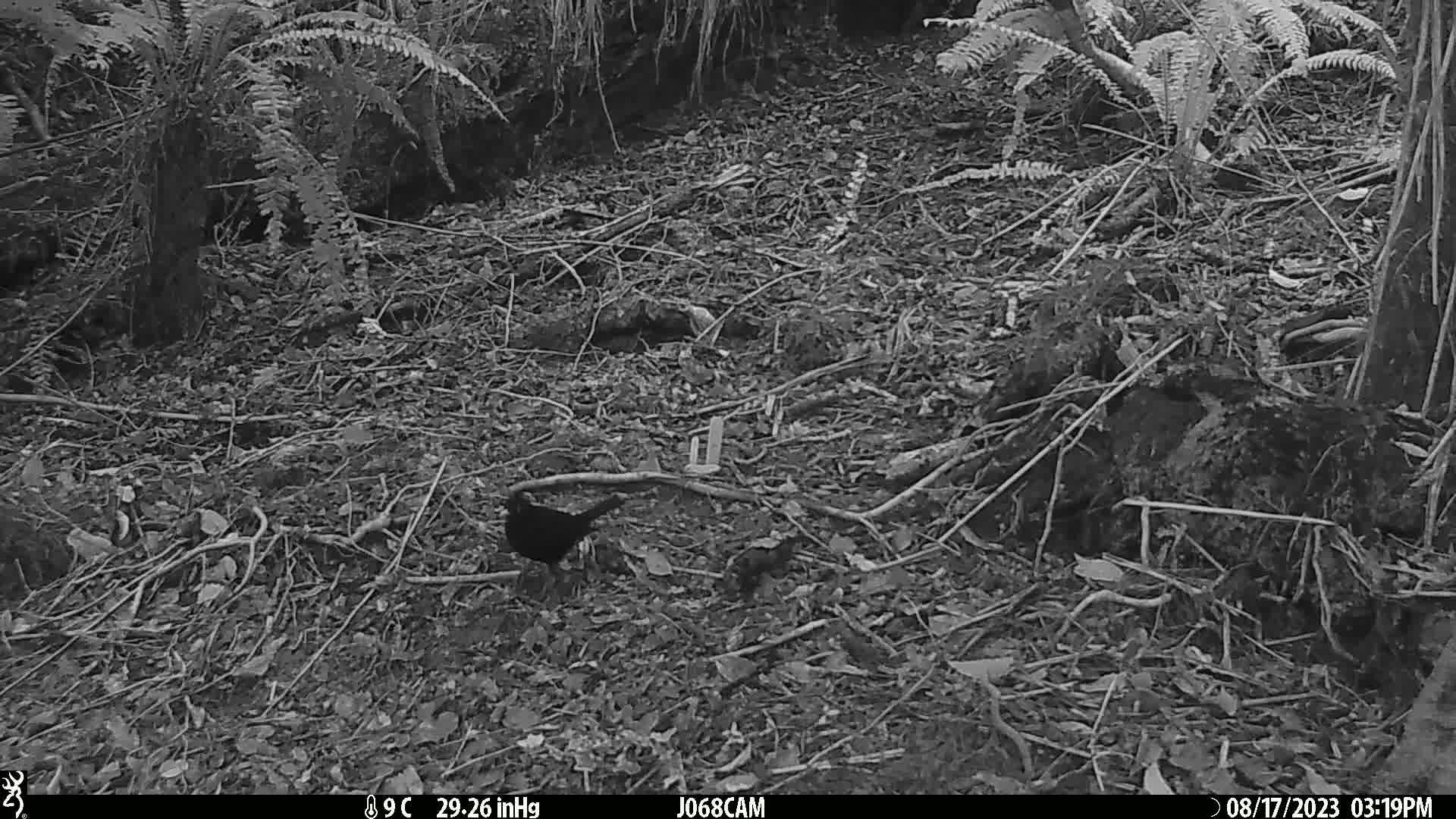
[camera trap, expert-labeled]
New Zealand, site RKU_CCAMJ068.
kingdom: Animalia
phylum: Chordata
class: Aves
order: Passeriformes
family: Turdidae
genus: Turdus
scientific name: Turdus merula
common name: eurasian blackbird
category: blackbird